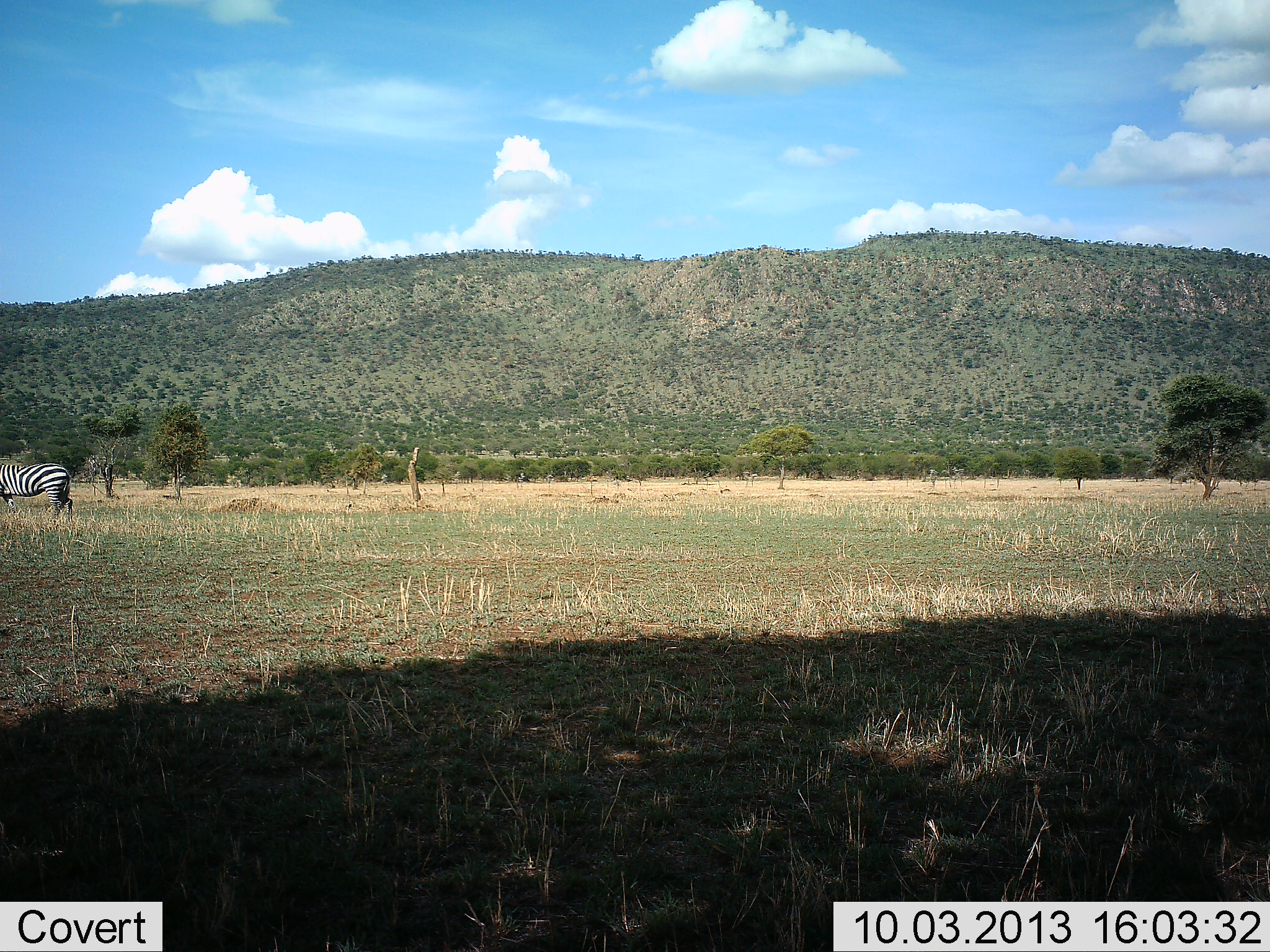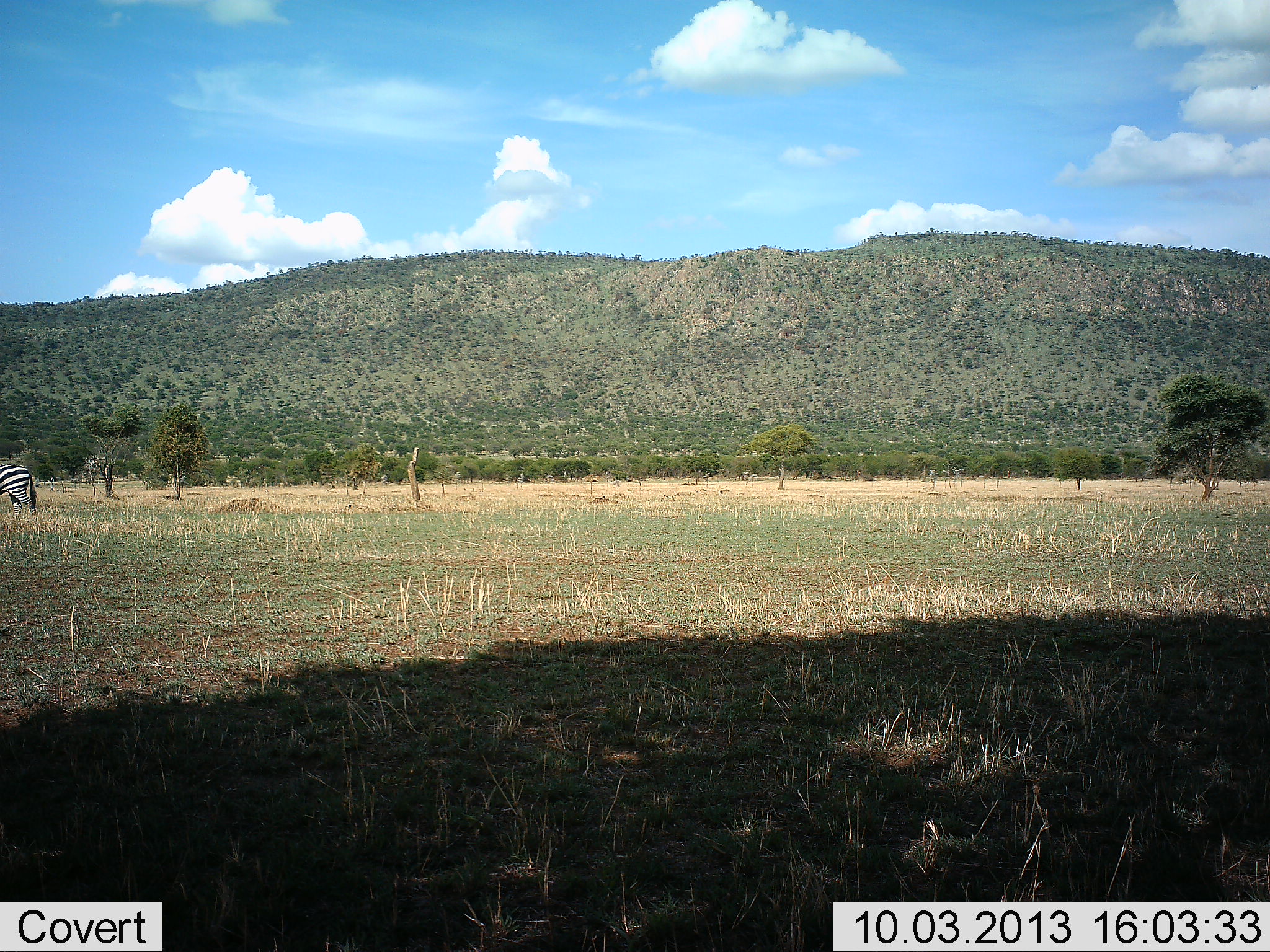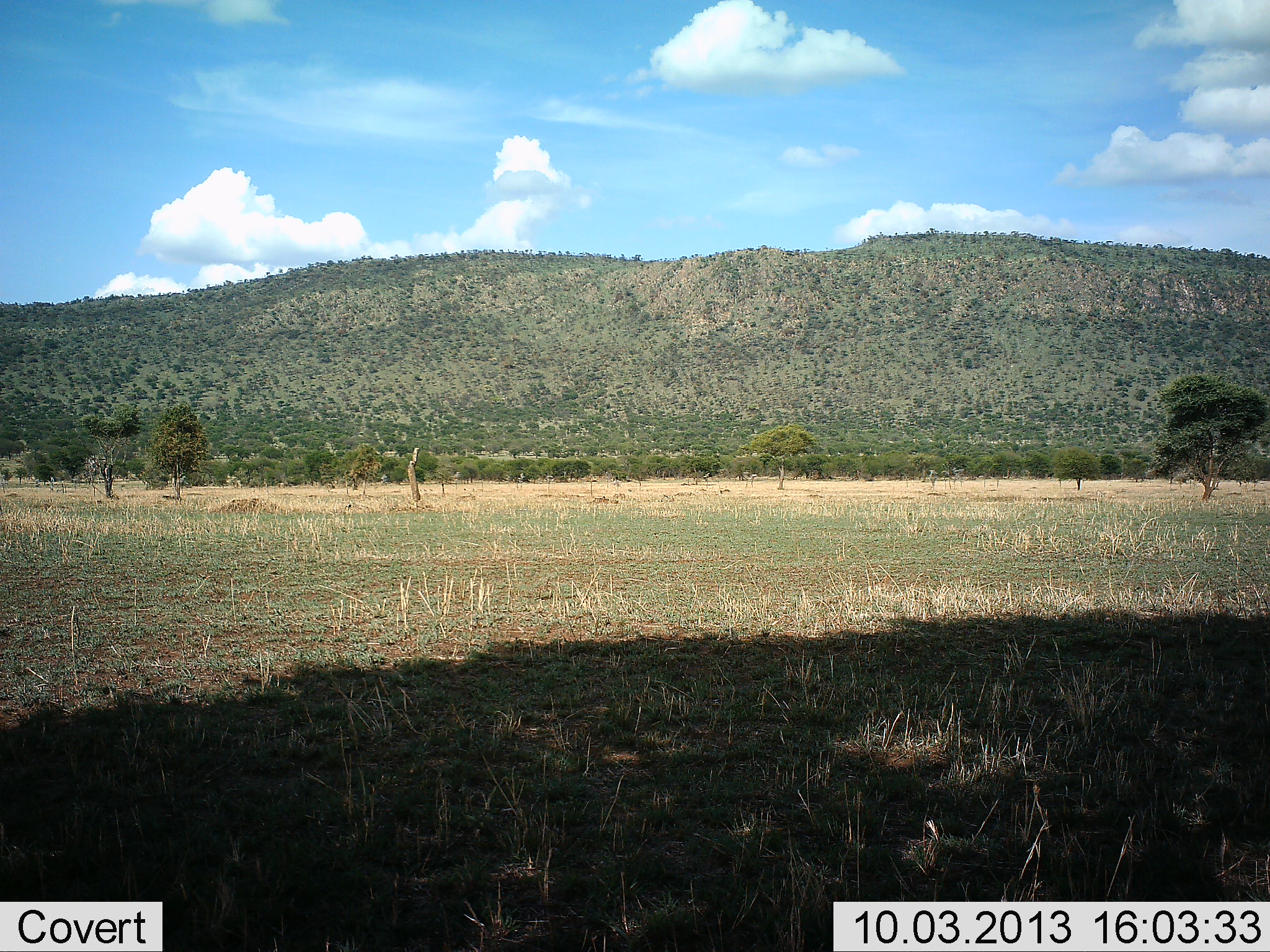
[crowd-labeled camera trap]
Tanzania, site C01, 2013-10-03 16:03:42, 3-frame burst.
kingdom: Animalia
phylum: Chordata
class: Mammalia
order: Perissodactyla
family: Equidae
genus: Equus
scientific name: Equus quagga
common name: plains zebra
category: zebra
Zebra (plains zebra) (Equus quagga), count 1. Behavior (volunteer vote fractions): standing 10%, resting 0%, moving 90%, interacting 0%. Young present (vote fraction): 0%. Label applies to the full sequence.